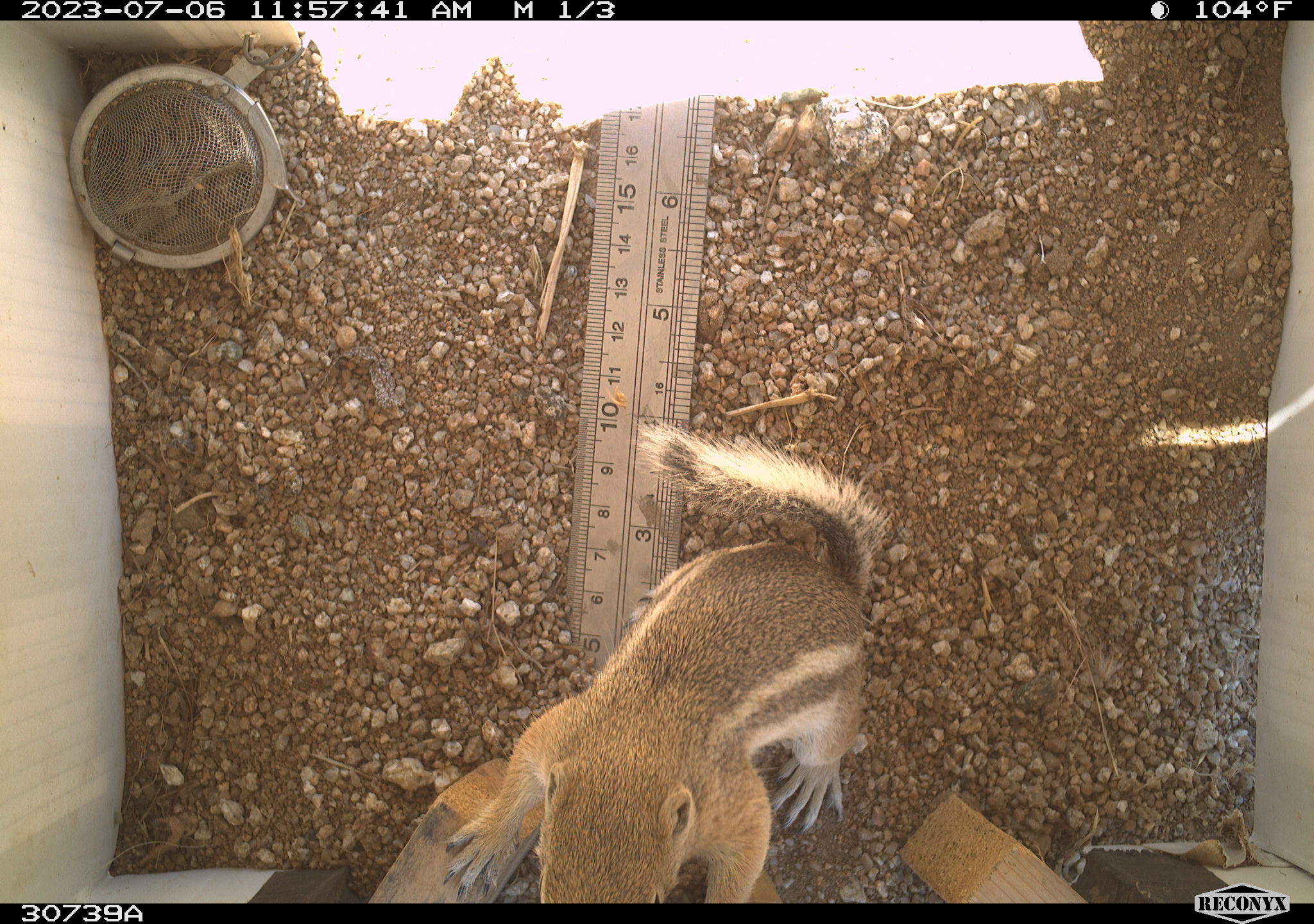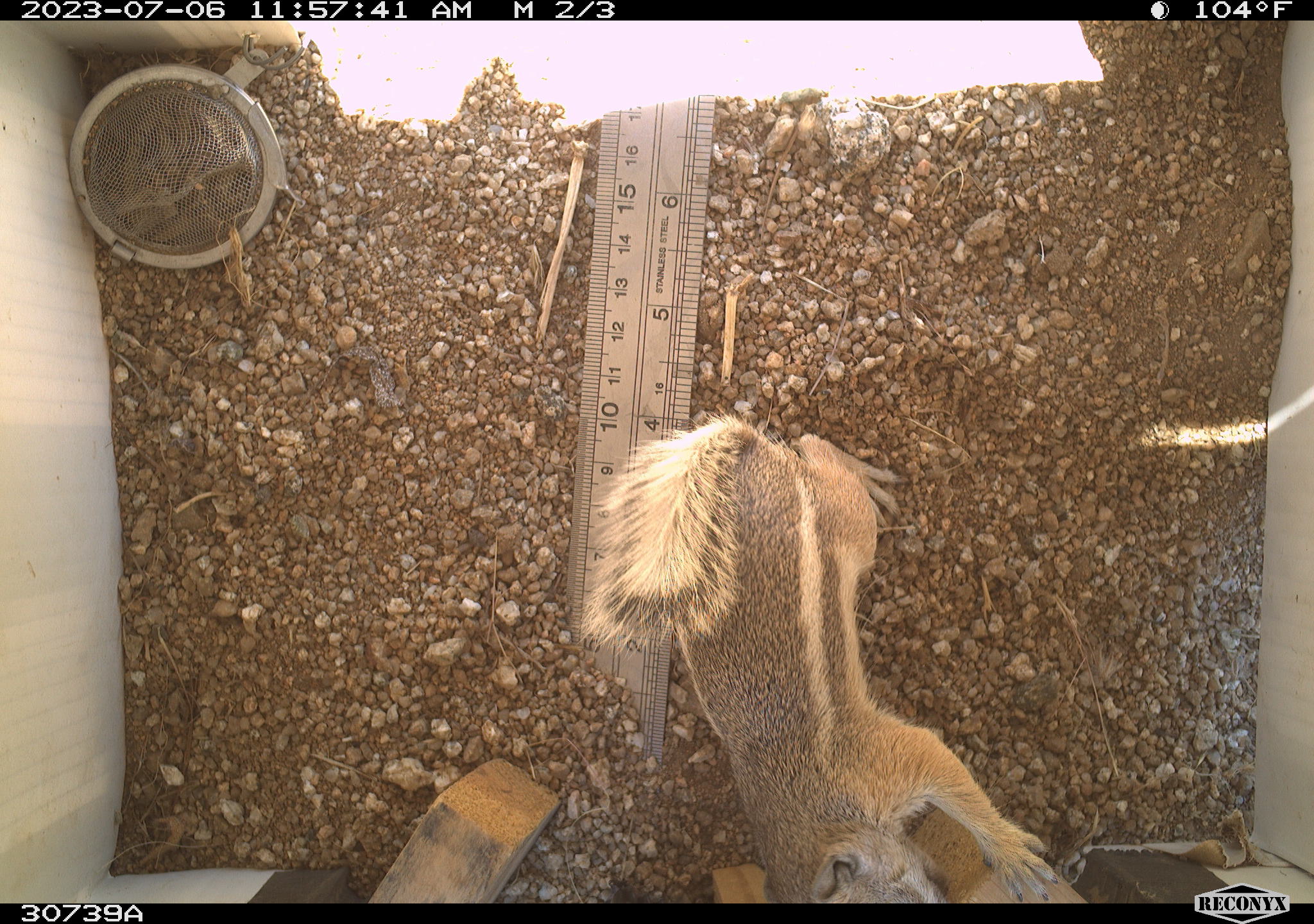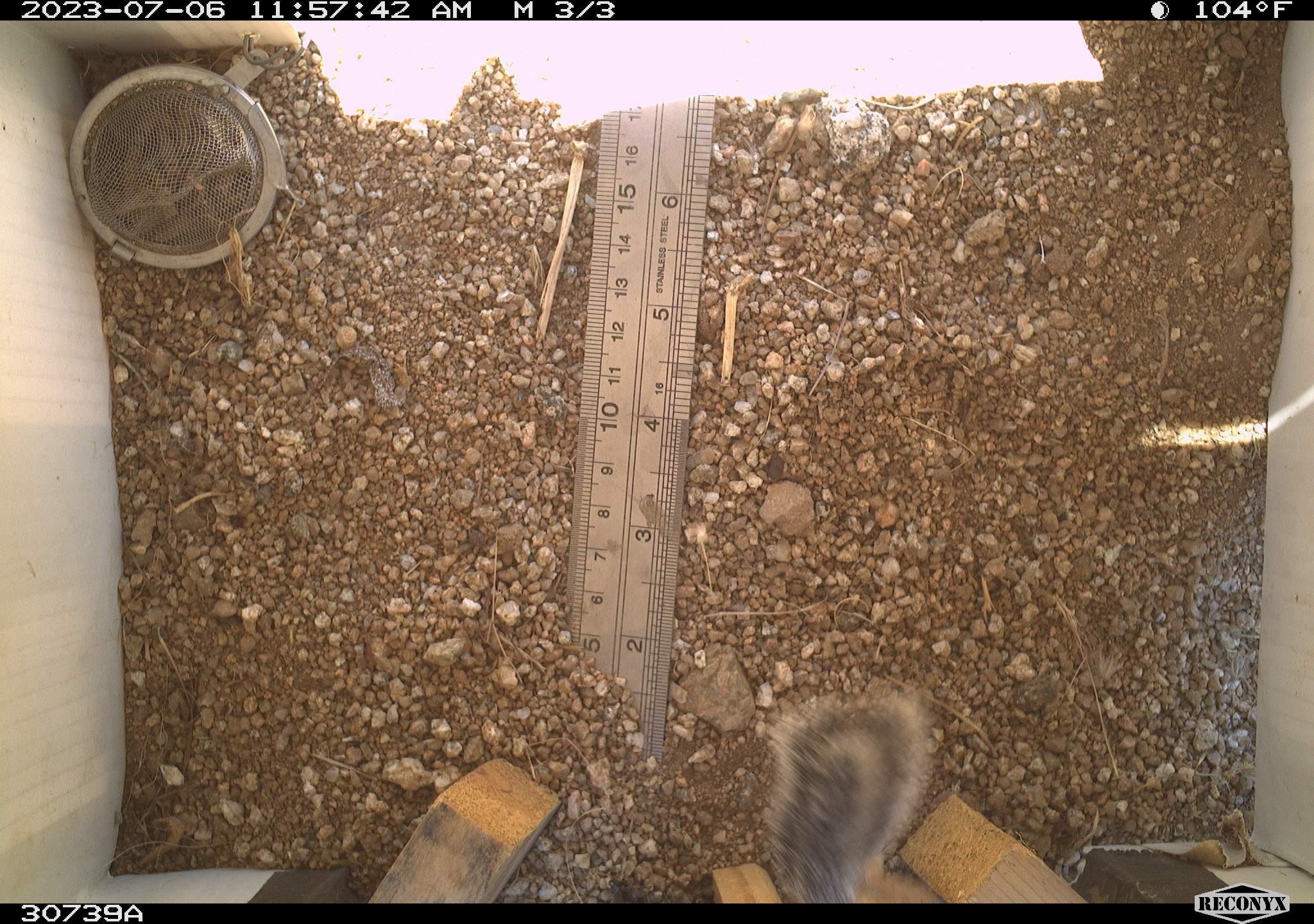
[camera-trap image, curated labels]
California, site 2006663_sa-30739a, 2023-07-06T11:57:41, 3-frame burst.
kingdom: Animalia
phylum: Chordata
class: Mammalia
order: Rodentia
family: Sciuridae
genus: Ammospermophilus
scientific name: Ammospermophilus leucurus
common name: white-tailed antelope squirrel